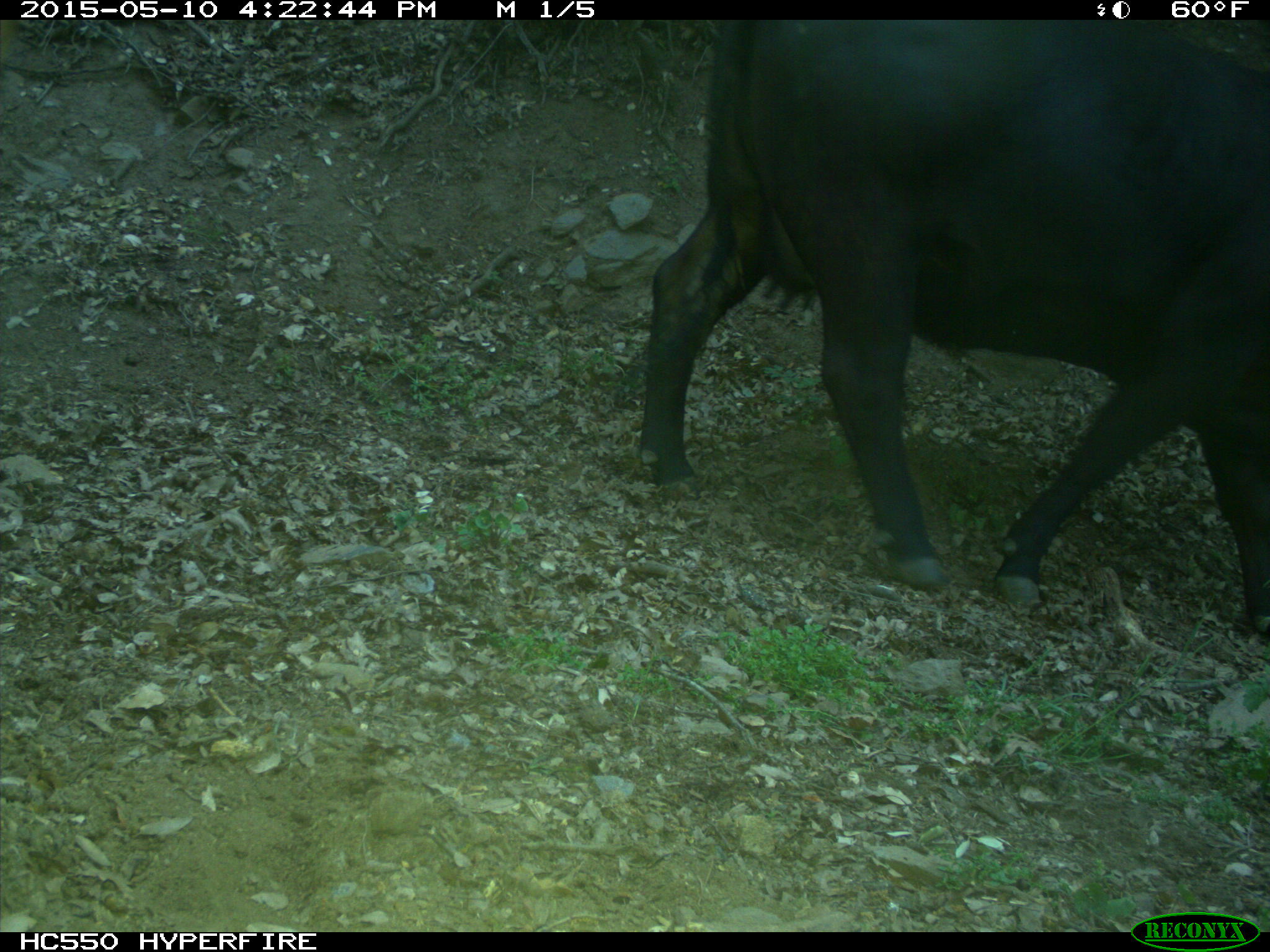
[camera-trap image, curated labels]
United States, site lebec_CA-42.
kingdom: Animalia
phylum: Chordata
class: Mammalia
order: Artiodactyla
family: Bovidae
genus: Bos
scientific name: Bos taurus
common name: domestic cow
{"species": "Bos taurus (domestic cow)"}